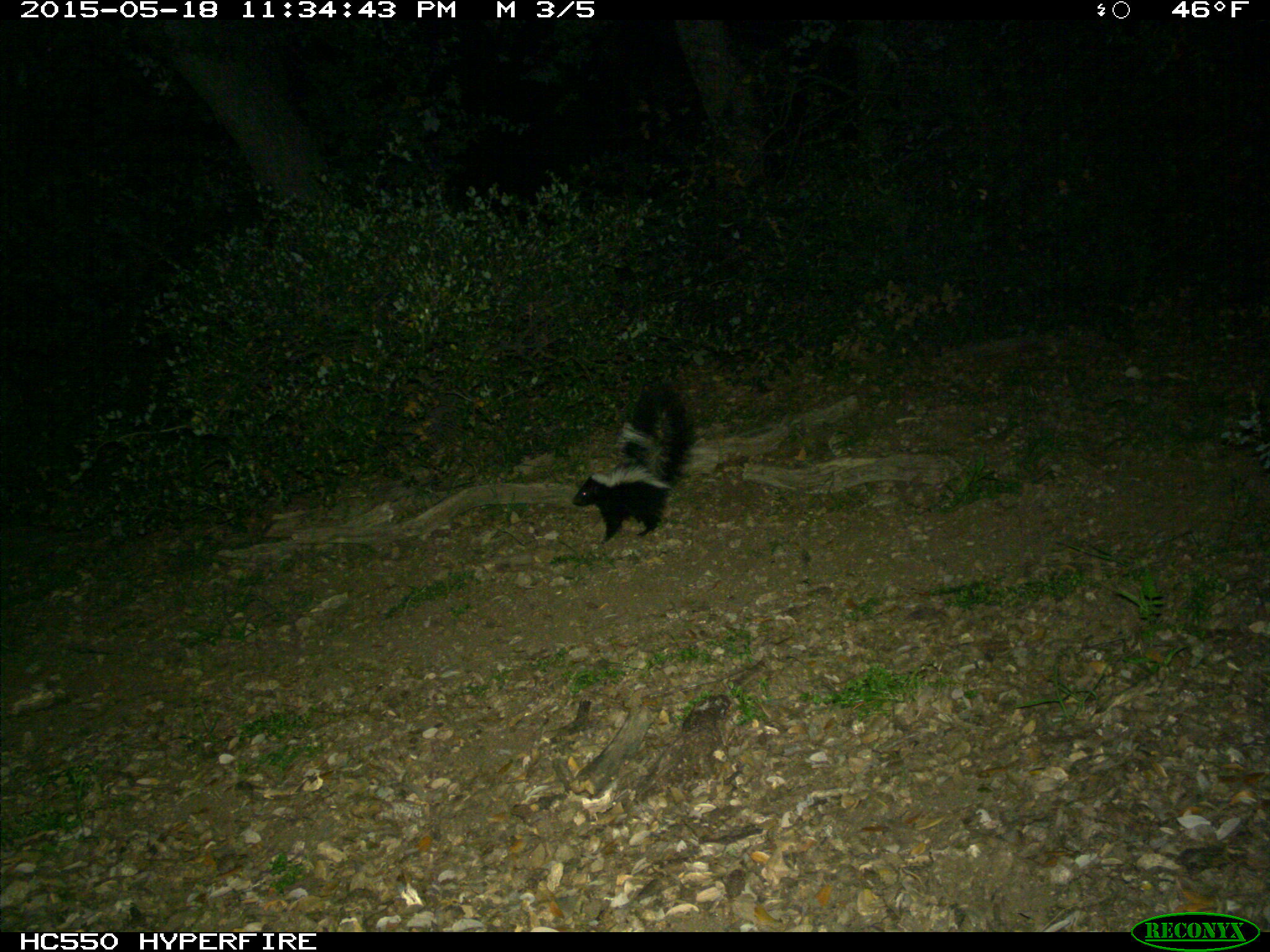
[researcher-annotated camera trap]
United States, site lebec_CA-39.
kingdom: Animalia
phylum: Chordata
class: Mammalia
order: Carnivora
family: Mephitidae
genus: Mephitis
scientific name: Mephitis mephitis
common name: striped skunk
Mephitis mephitis (striped skunk).